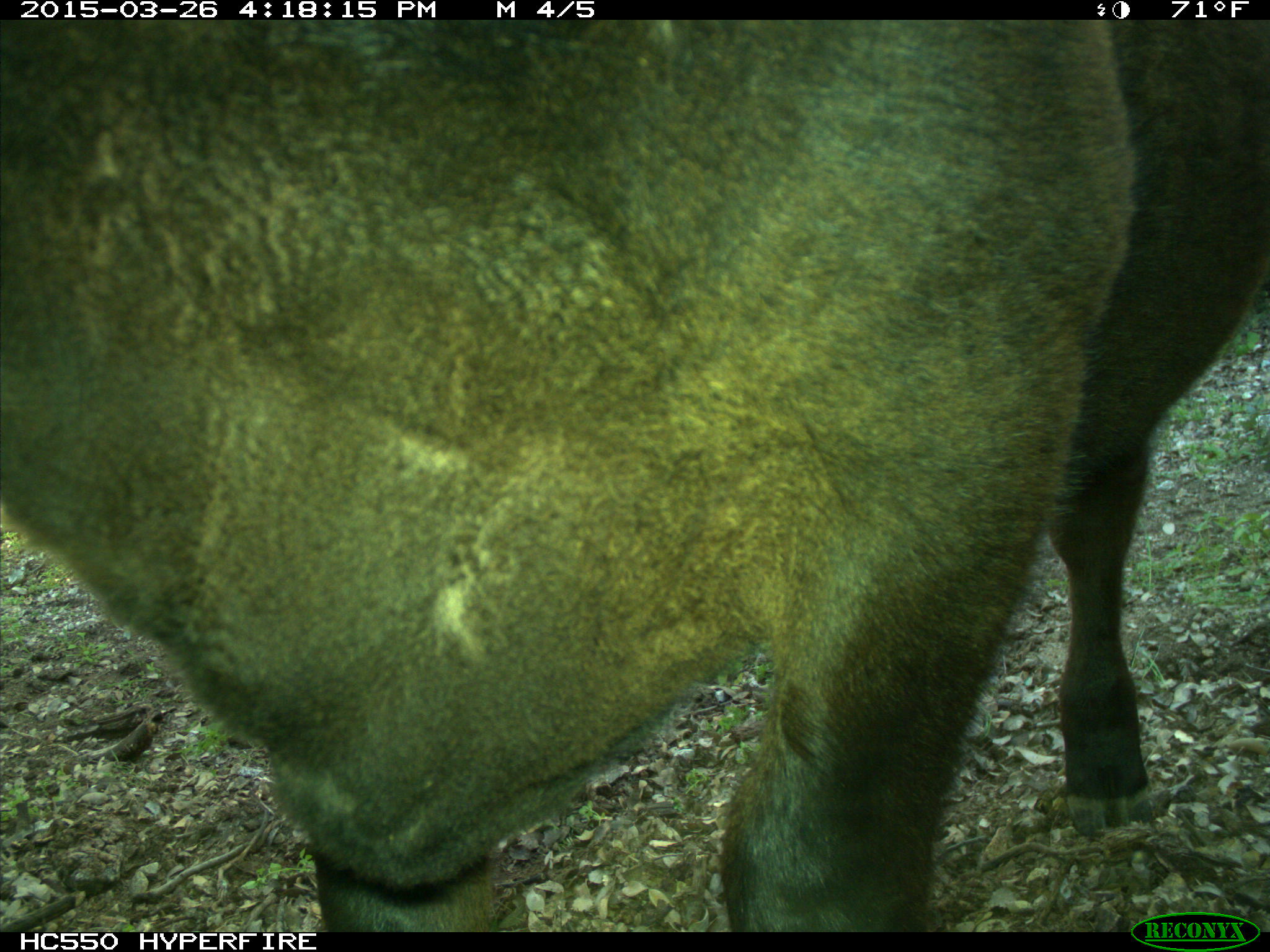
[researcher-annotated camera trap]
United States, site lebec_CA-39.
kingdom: Animalia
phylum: Chordata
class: Mammalia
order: Artiodactyla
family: Bovidae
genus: Bos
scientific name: Bos taurus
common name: domestic cow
Bos taurus (domestic cow).